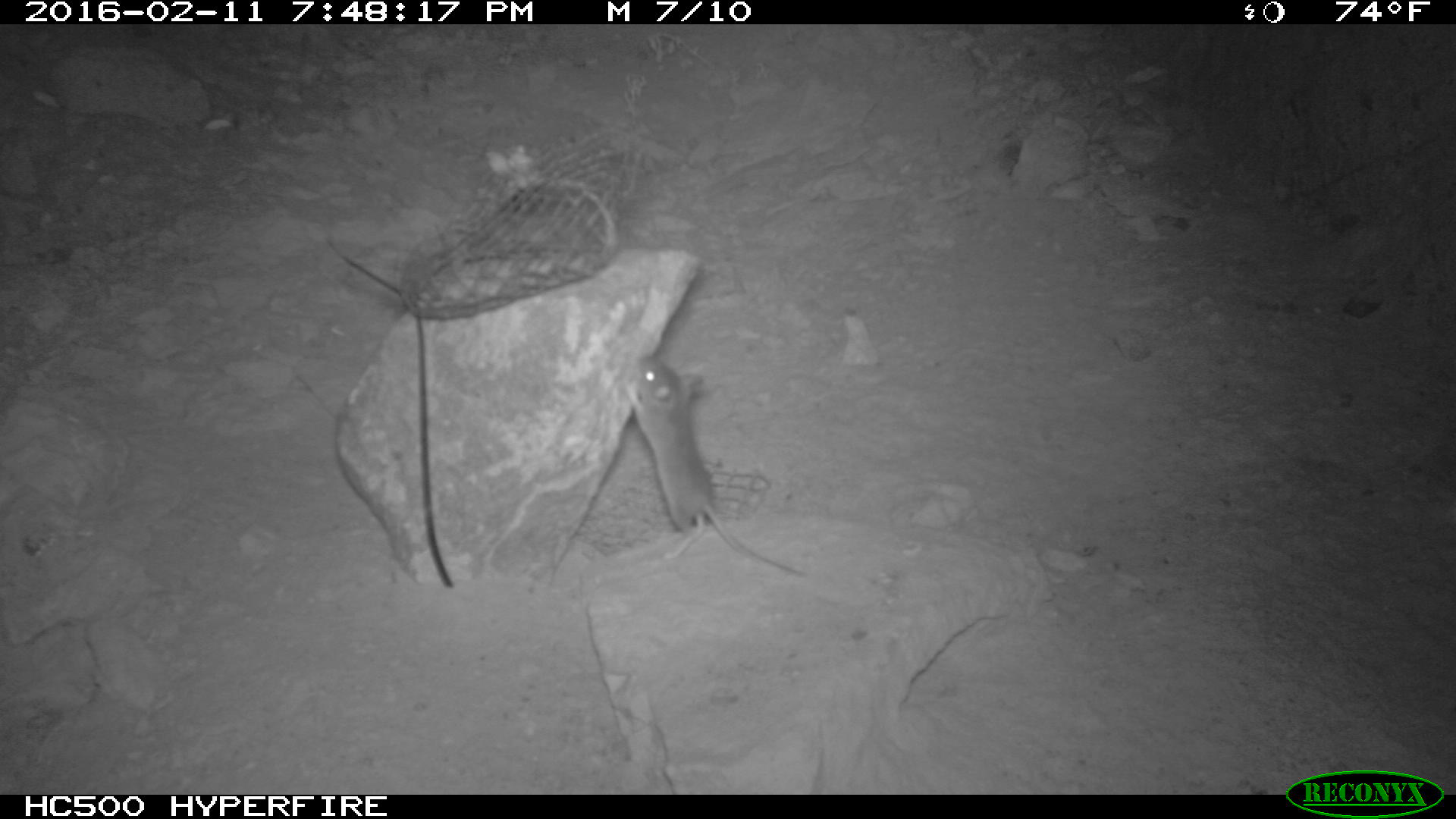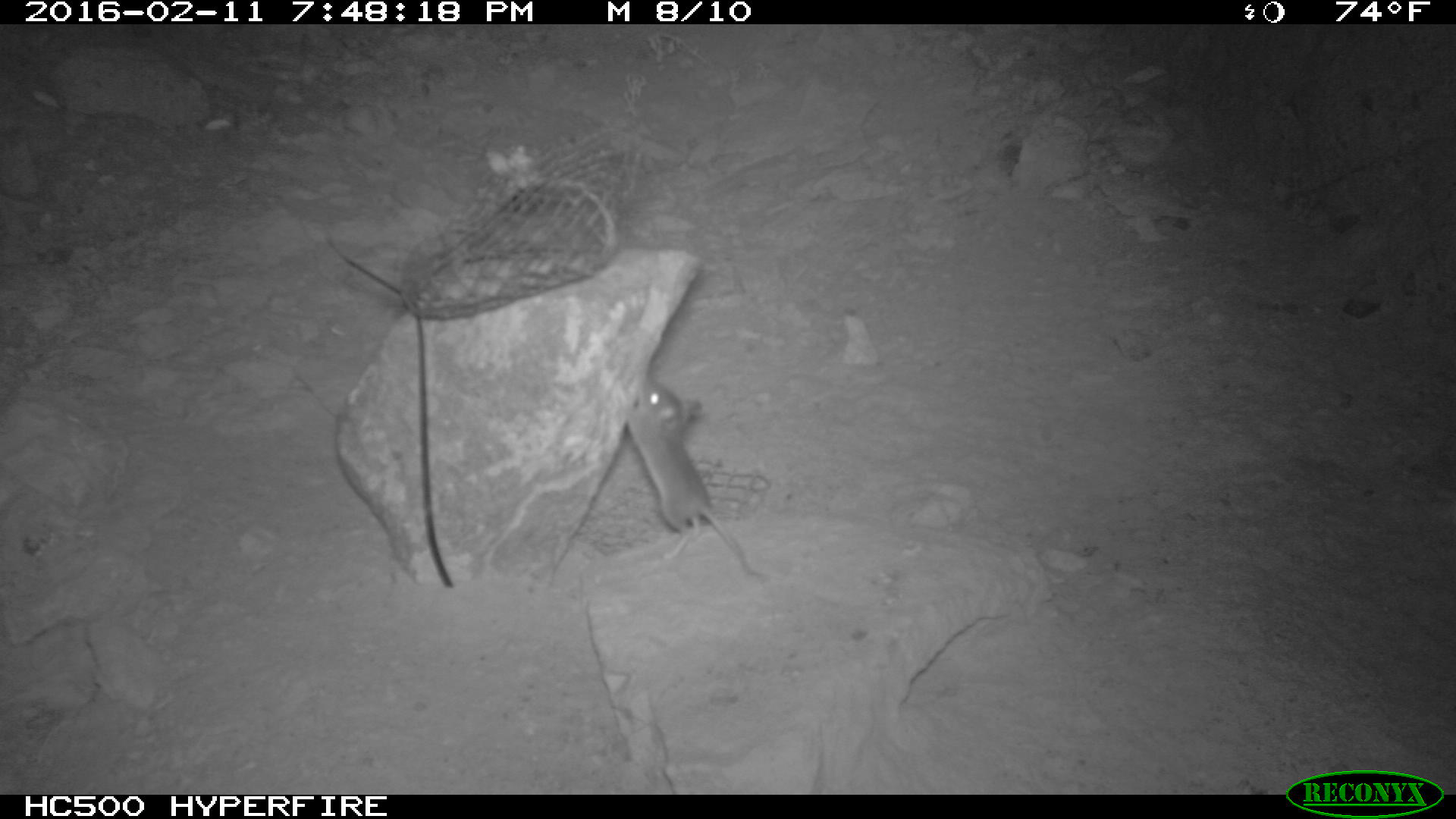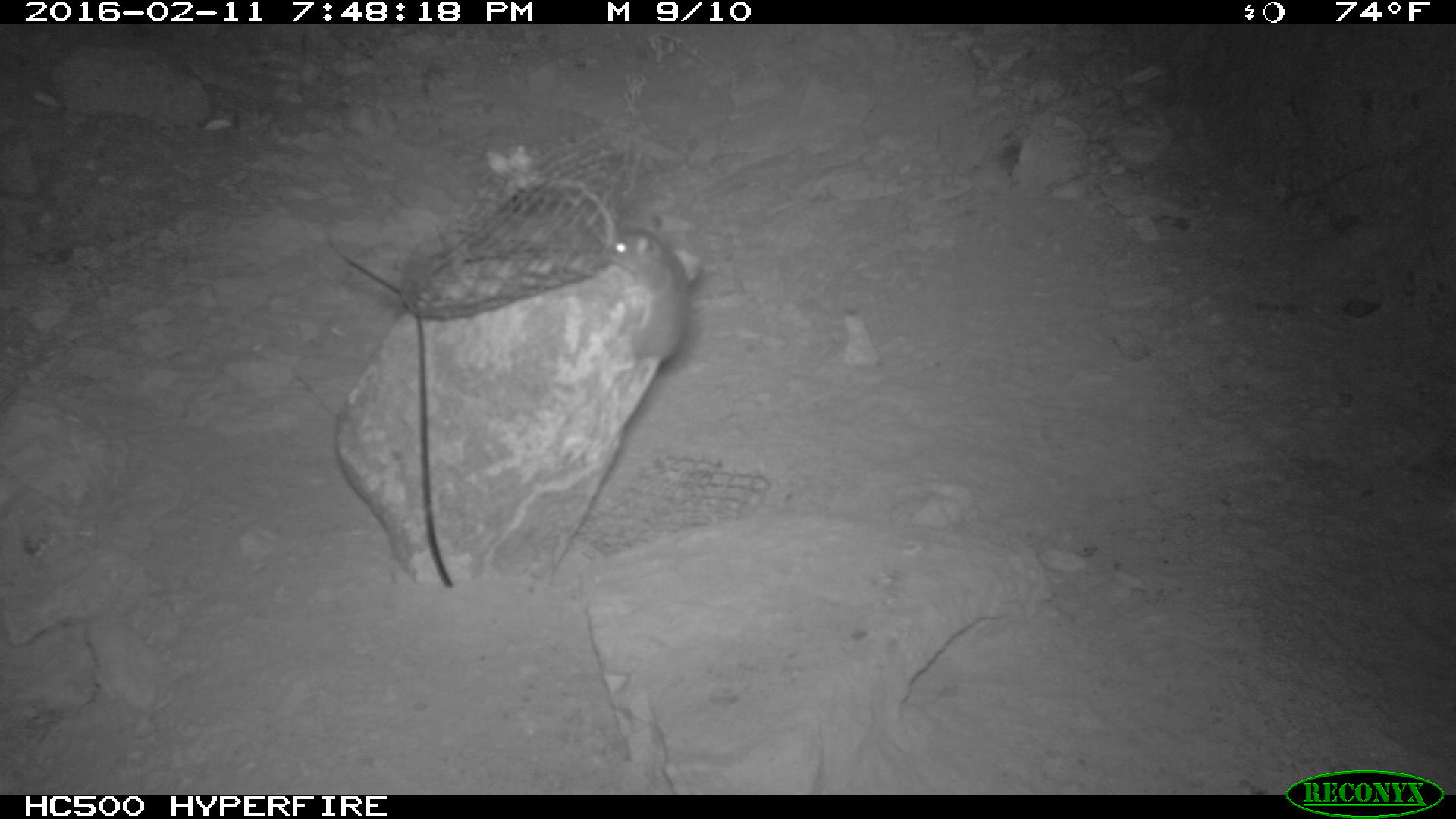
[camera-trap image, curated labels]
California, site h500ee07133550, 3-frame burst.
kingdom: Animalia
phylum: Chordata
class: Mammalia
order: Rodentia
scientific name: Rodentia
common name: rodent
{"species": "rodent (Rodentia)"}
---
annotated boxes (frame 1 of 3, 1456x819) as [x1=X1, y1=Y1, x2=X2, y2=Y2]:
rodent: [x1=624, y1=355, x2=805, y2=577]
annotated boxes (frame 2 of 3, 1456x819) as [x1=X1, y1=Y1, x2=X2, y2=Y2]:
rodent: [x1=620, y1=375, x2=762, y2=579]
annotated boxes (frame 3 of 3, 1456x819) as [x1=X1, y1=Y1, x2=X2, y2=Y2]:
rodent: [x1=601, y1=225, x2=697, y2=433]